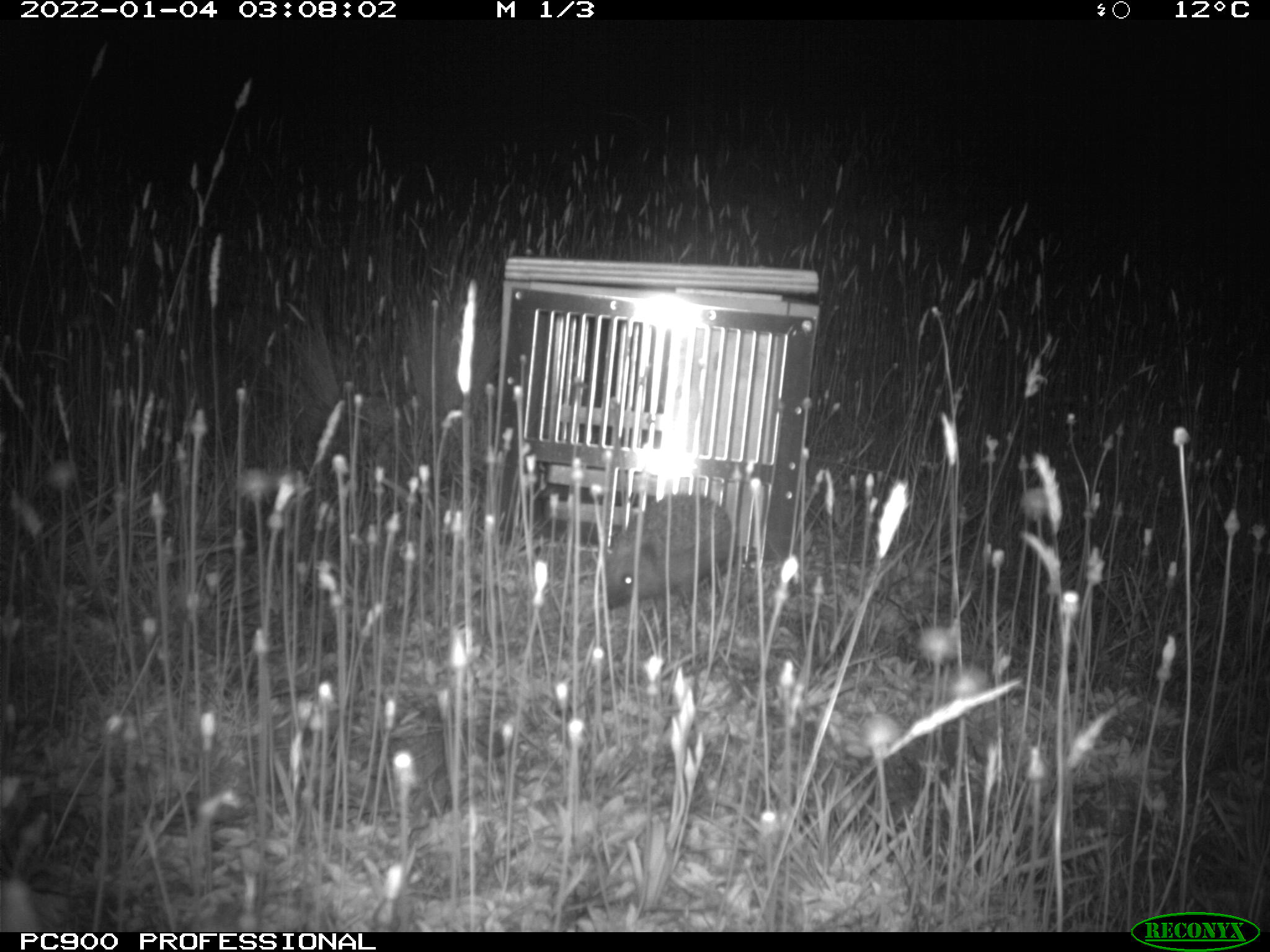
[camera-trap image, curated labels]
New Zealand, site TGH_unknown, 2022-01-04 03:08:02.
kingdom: Animalia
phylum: Chordata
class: Mammalia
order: Eulipotyphla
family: Erinaceidae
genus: Erinaceus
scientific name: Erinaceus europaeus europaeus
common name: european hedgehog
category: hedgehog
Hedgehog (european hedgehog) (Erinaceus europaeus europaeus).